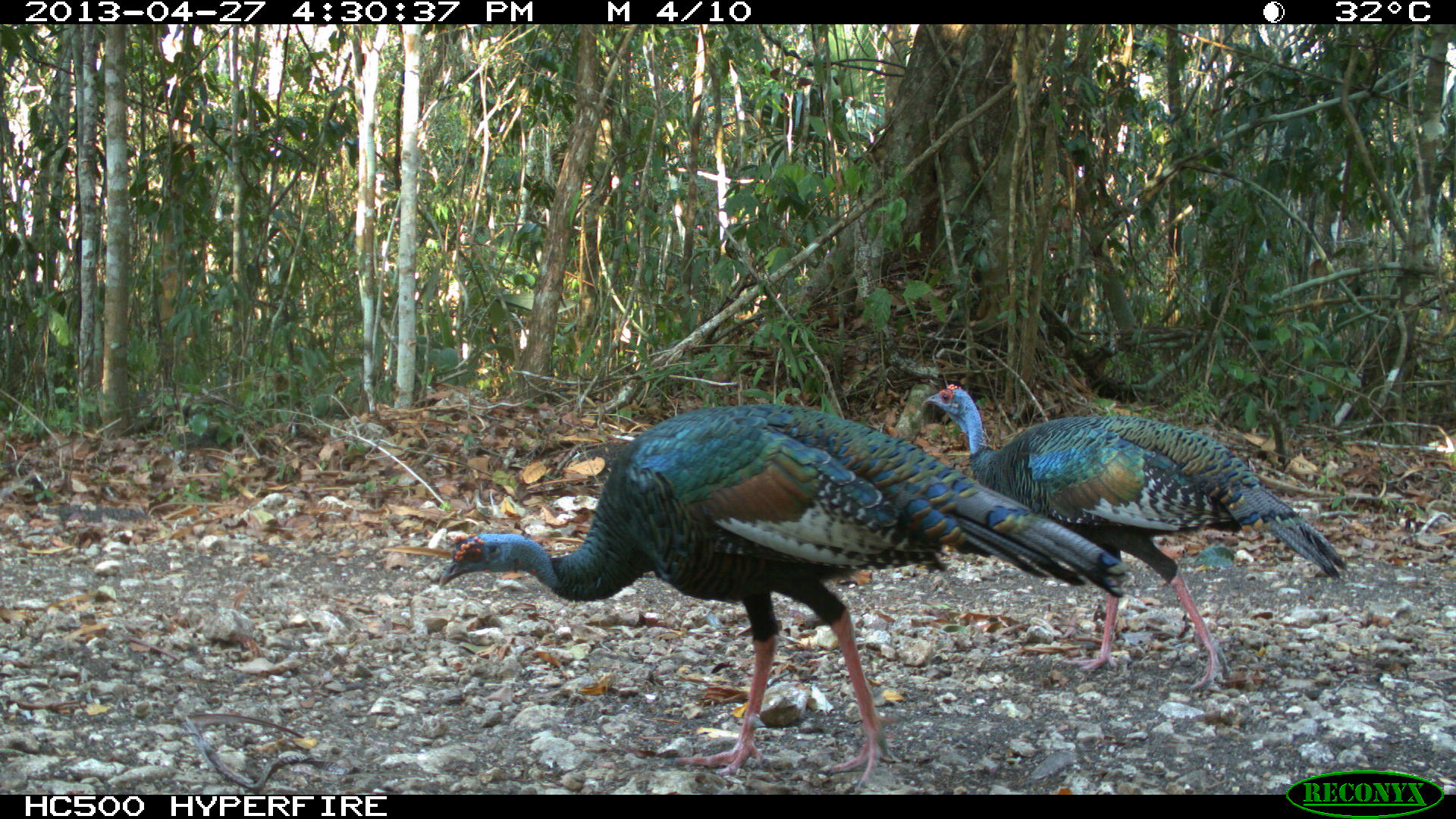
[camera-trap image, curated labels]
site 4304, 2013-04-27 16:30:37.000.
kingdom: Animalia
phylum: Chordata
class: Aves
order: Galliformes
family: Phasianidae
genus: Meleagris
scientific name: Meleagris ocellata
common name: ocellated turkey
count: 2